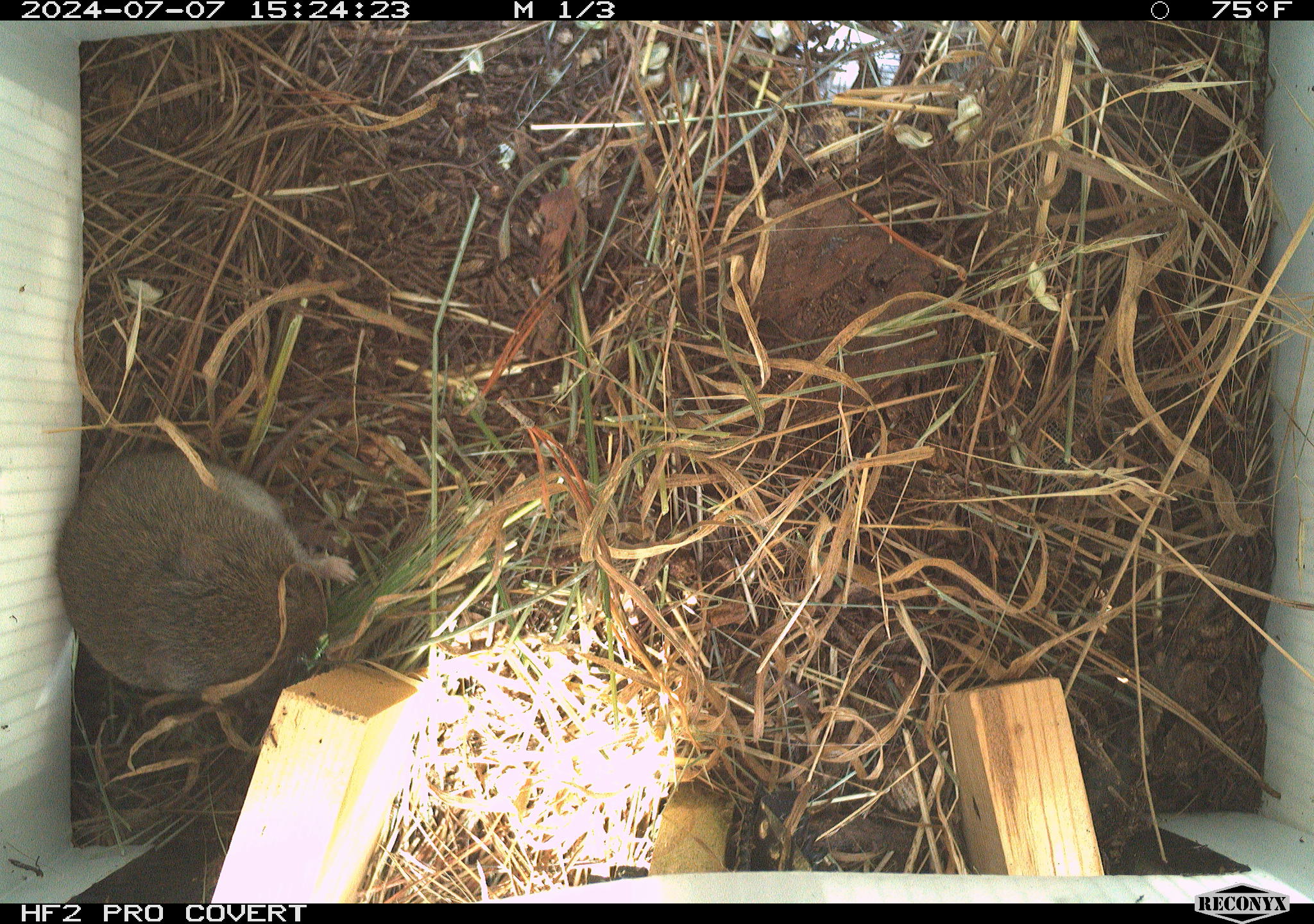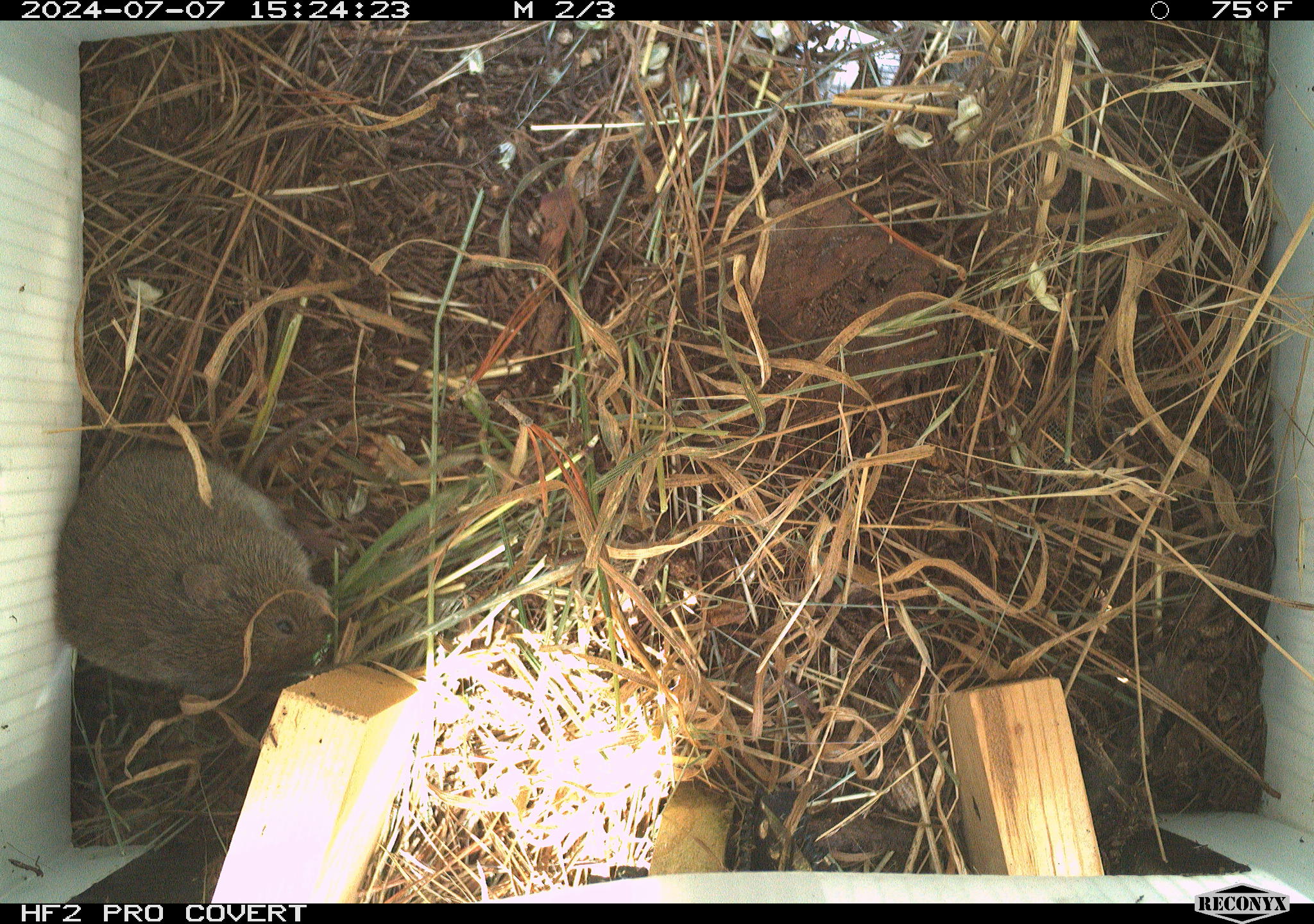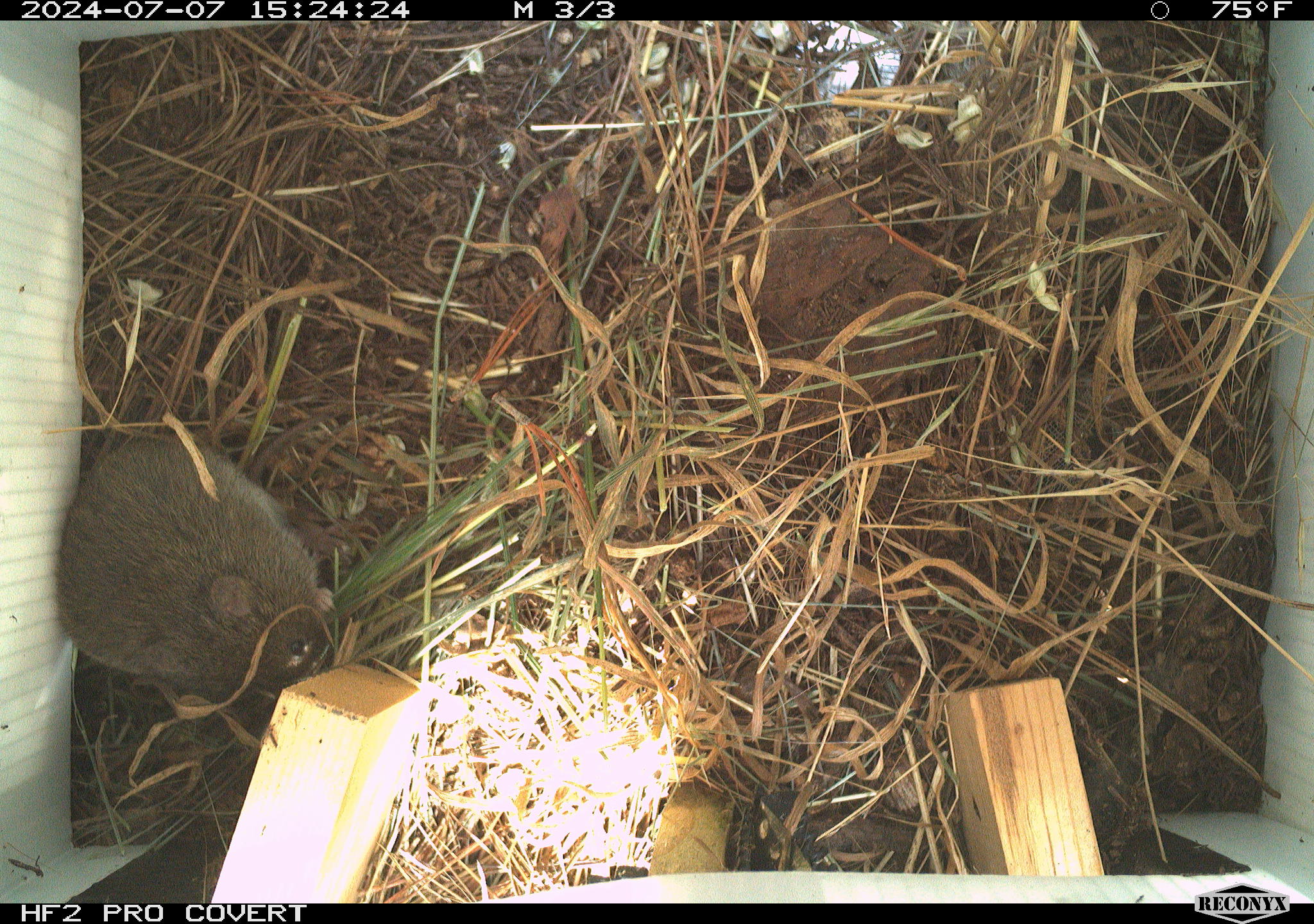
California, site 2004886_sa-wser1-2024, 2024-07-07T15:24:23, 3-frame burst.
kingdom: Animalia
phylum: Chordata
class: Mammalia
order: Rodentia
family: Cricetidae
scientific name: Arvicolinae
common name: voles, lemmings, and muskrats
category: arvicolinae subfamily